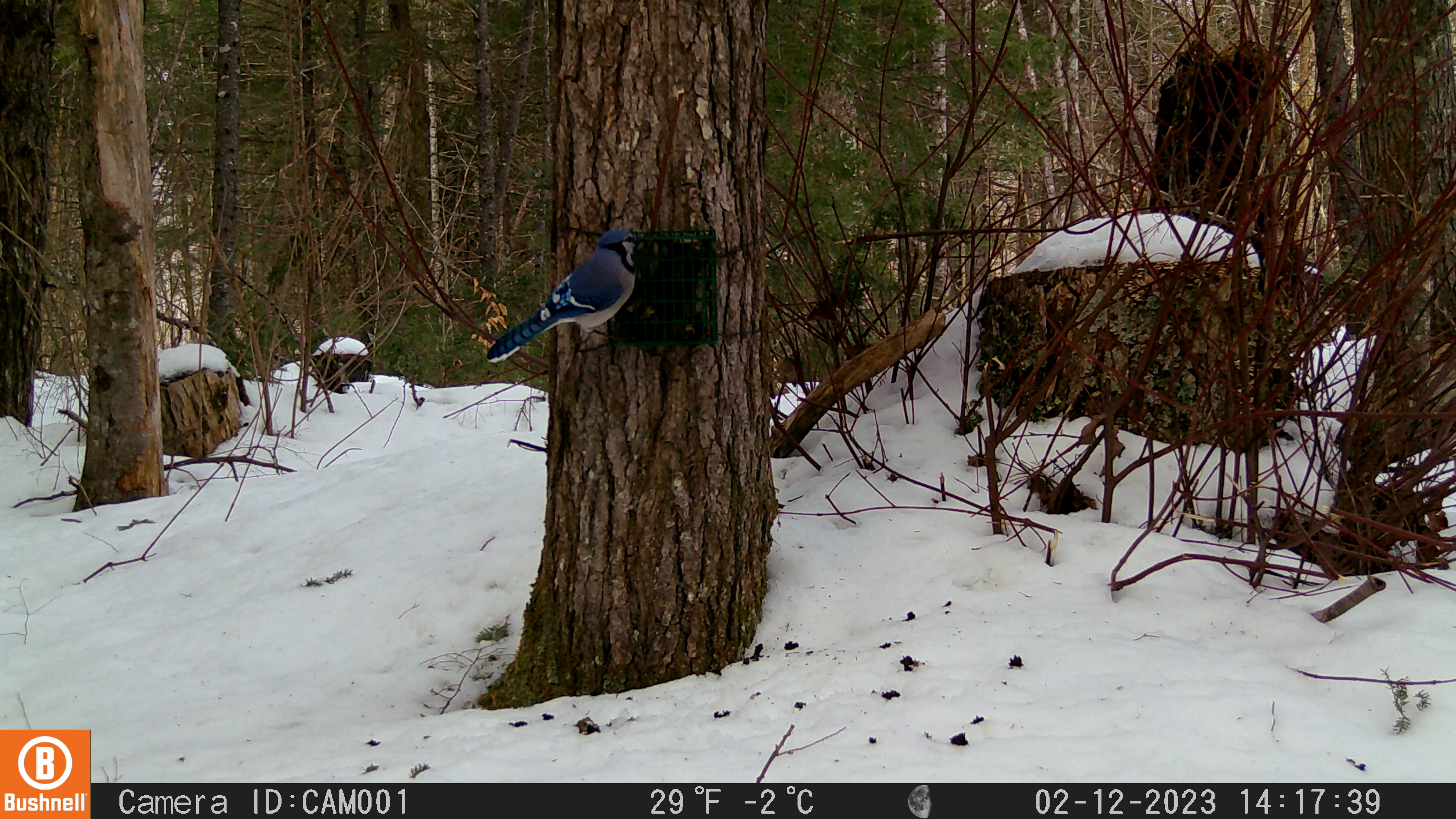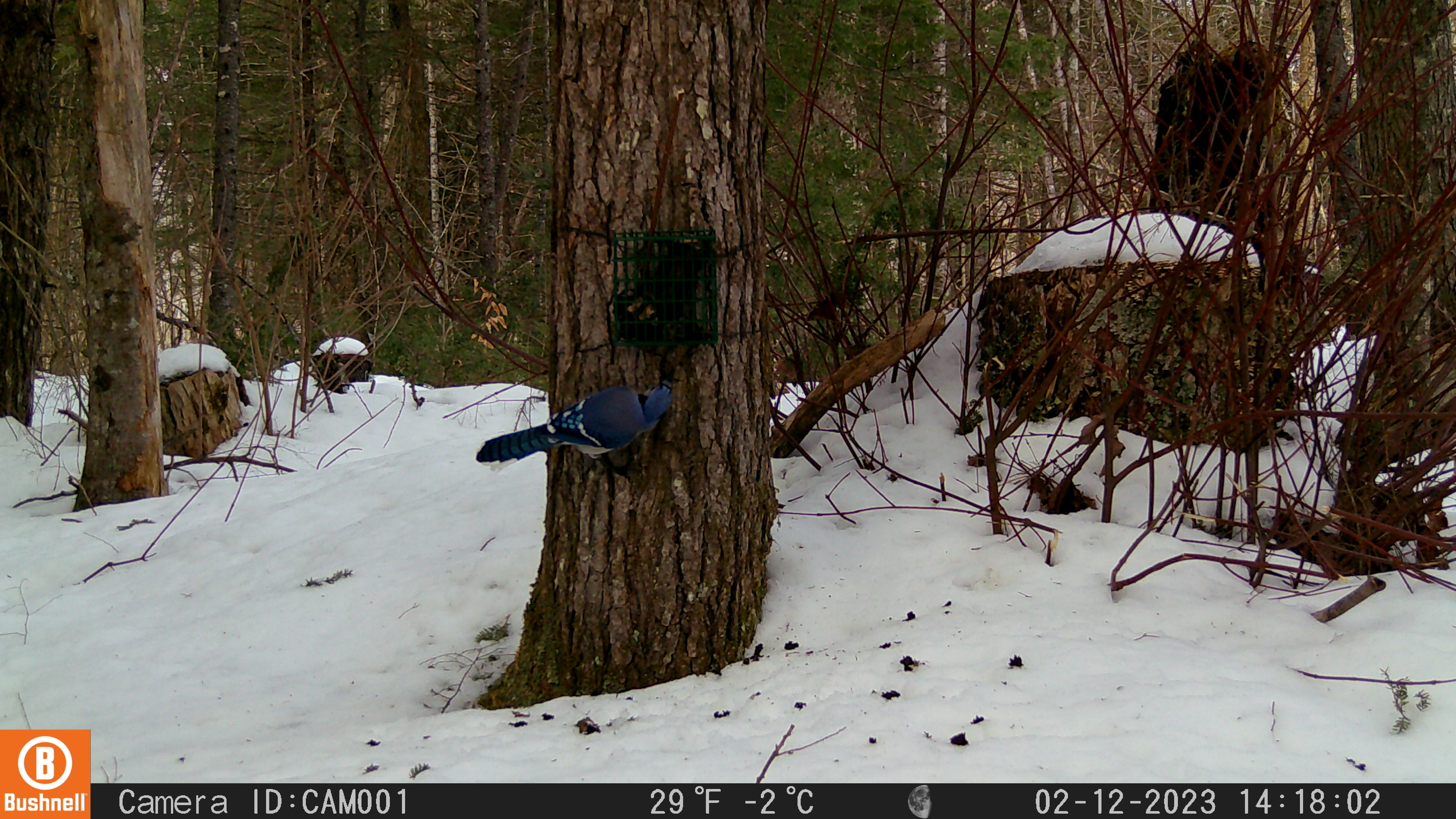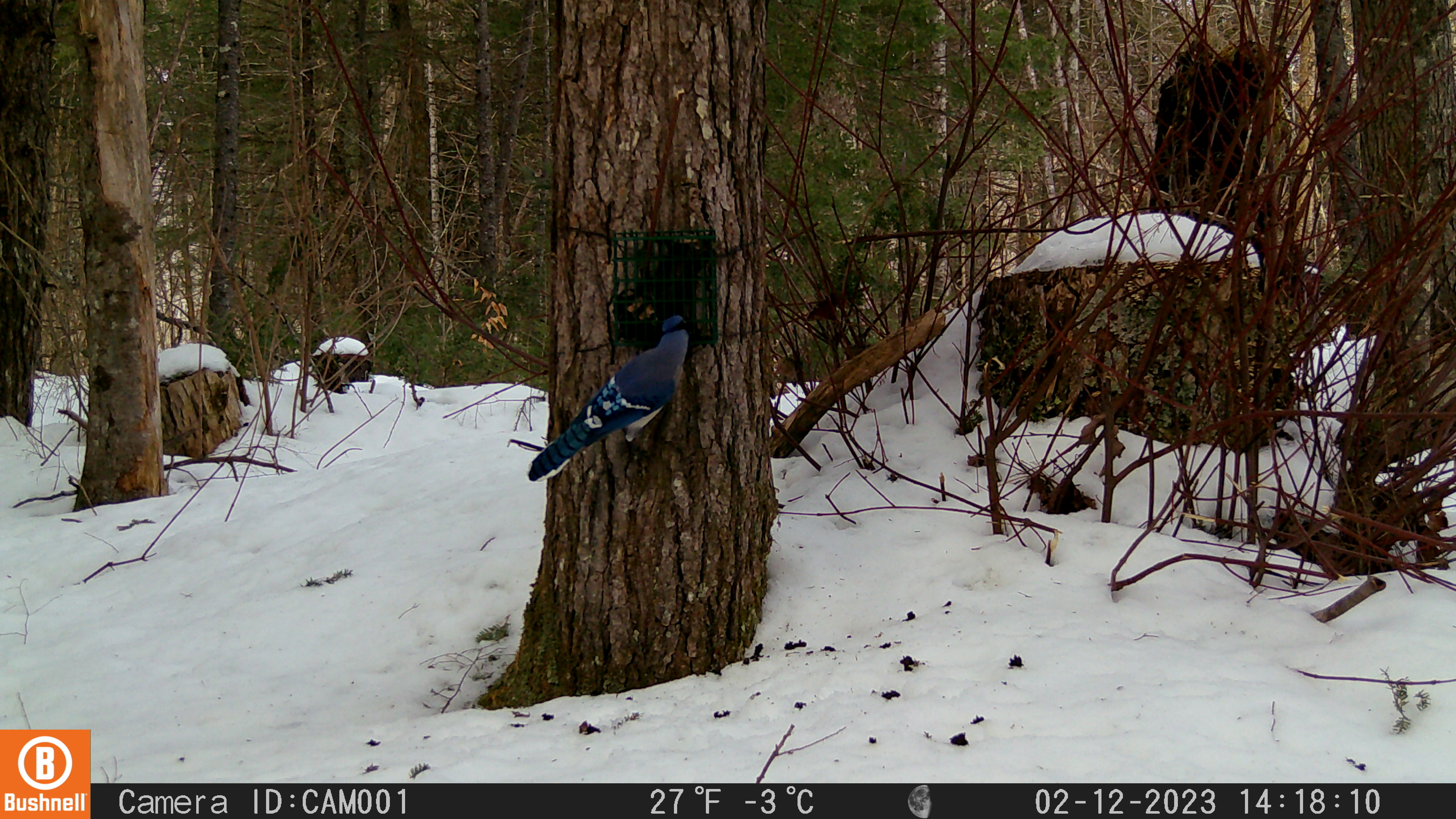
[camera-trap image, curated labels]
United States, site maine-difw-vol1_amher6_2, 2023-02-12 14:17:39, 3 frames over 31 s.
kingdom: Animalia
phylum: Chordata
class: Aves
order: Passeriformes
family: Corvidae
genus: Cyanocitta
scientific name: Cyanocitta cristata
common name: blue jay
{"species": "blue jay (Cyanocitta cristata)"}